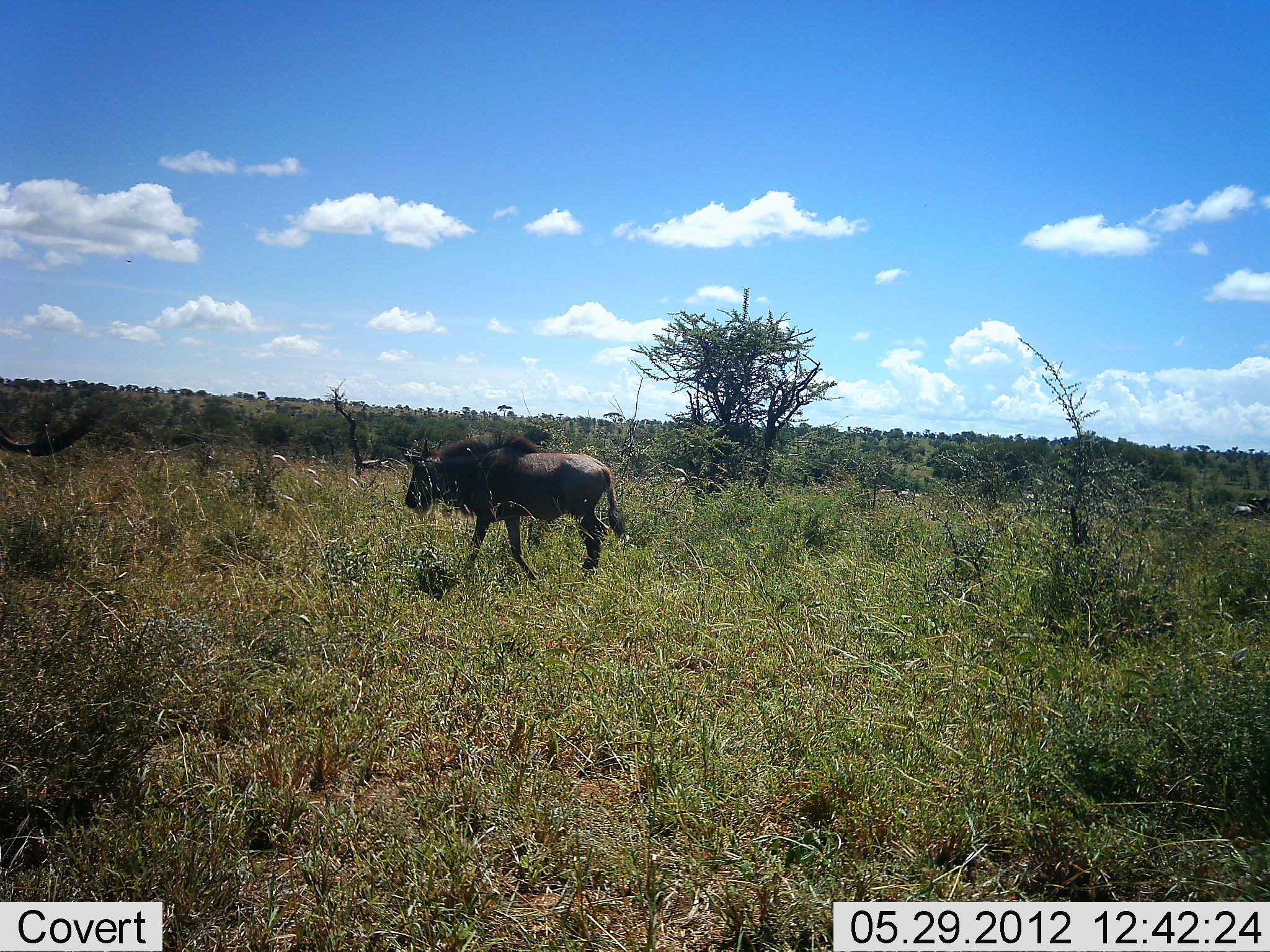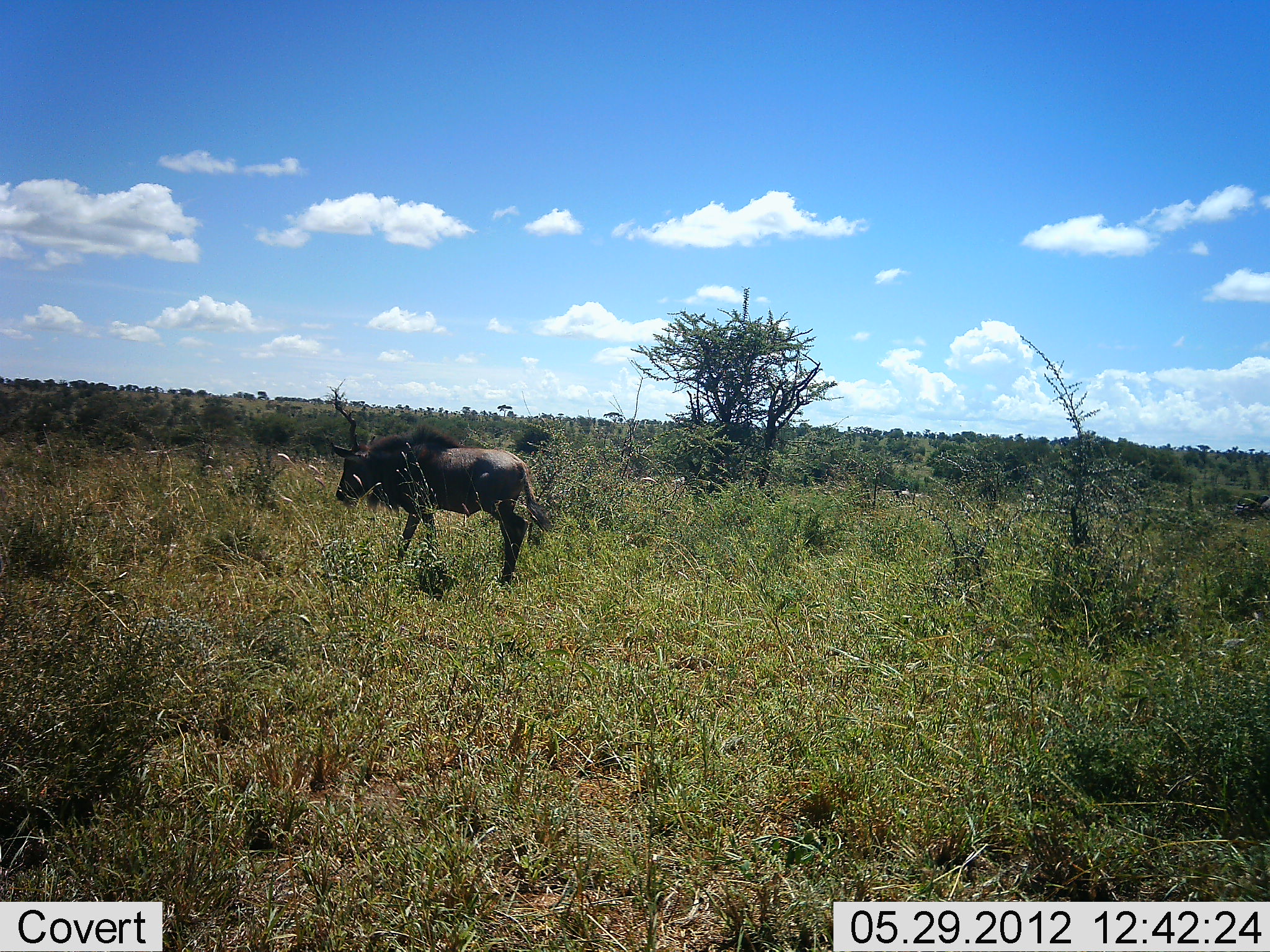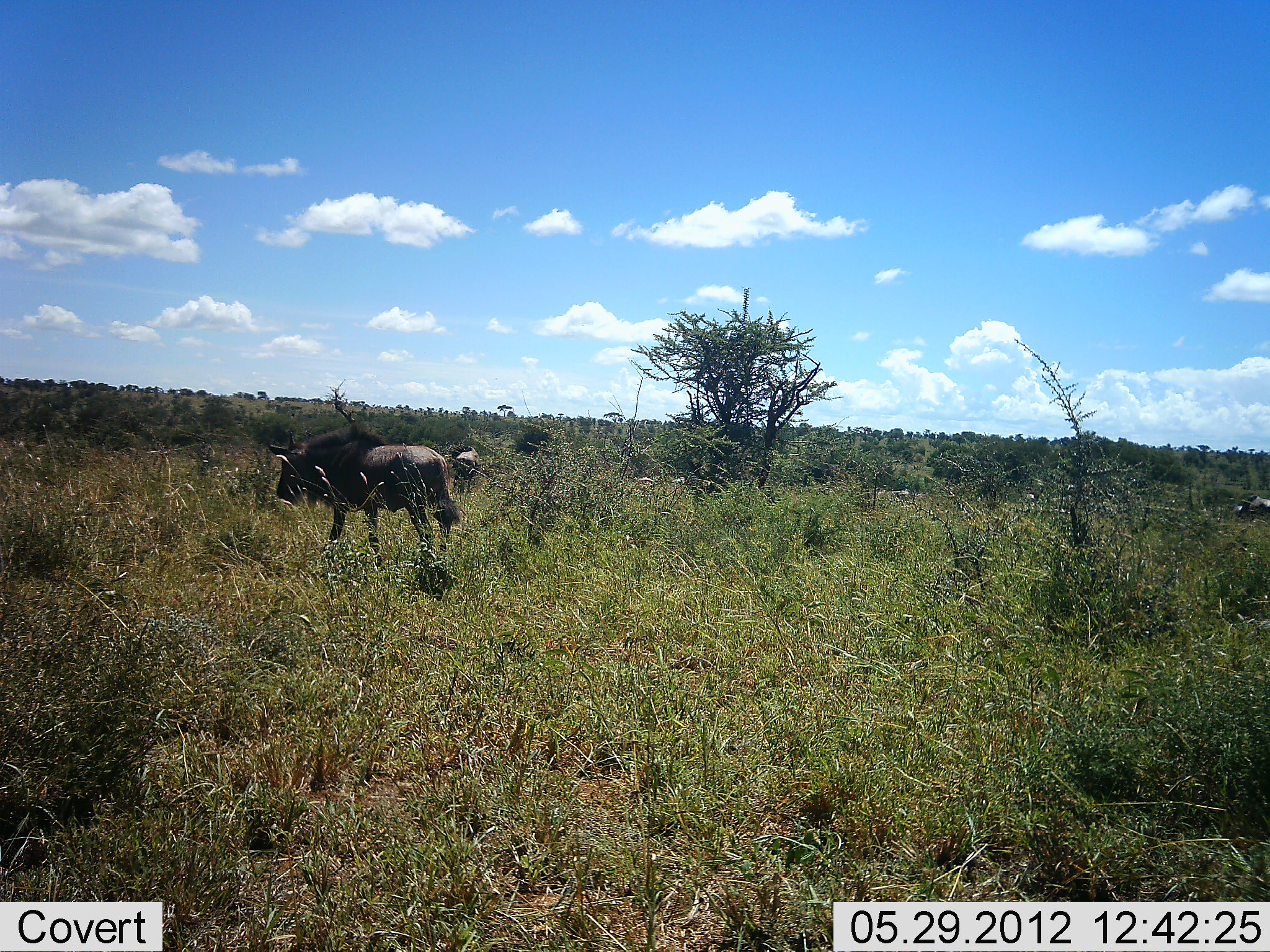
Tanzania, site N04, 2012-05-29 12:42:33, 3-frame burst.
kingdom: Animalia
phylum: Chordata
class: Mammalia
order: Artiodactyla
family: Bovidae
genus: Connochaetes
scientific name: Connochaetes taurinus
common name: blue wildebeest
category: wildebeest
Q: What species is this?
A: Wildebeest (blue wildebeest) (Connochaetes taurinus).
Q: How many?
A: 2.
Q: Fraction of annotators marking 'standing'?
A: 30%.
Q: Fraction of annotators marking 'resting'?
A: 0%.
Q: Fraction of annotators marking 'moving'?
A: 80%.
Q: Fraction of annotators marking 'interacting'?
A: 0%.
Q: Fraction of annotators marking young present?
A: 0%.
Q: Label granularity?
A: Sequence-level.